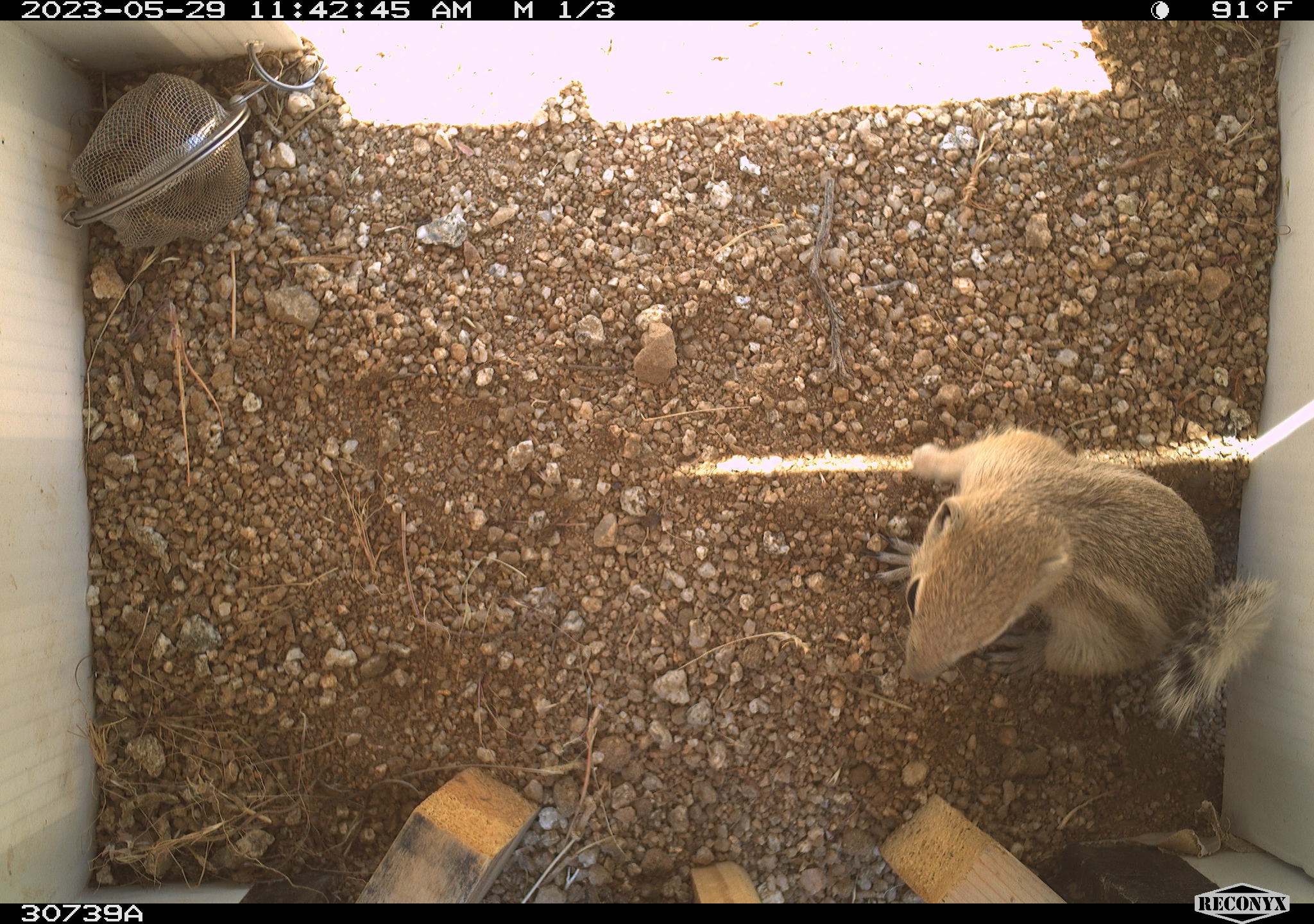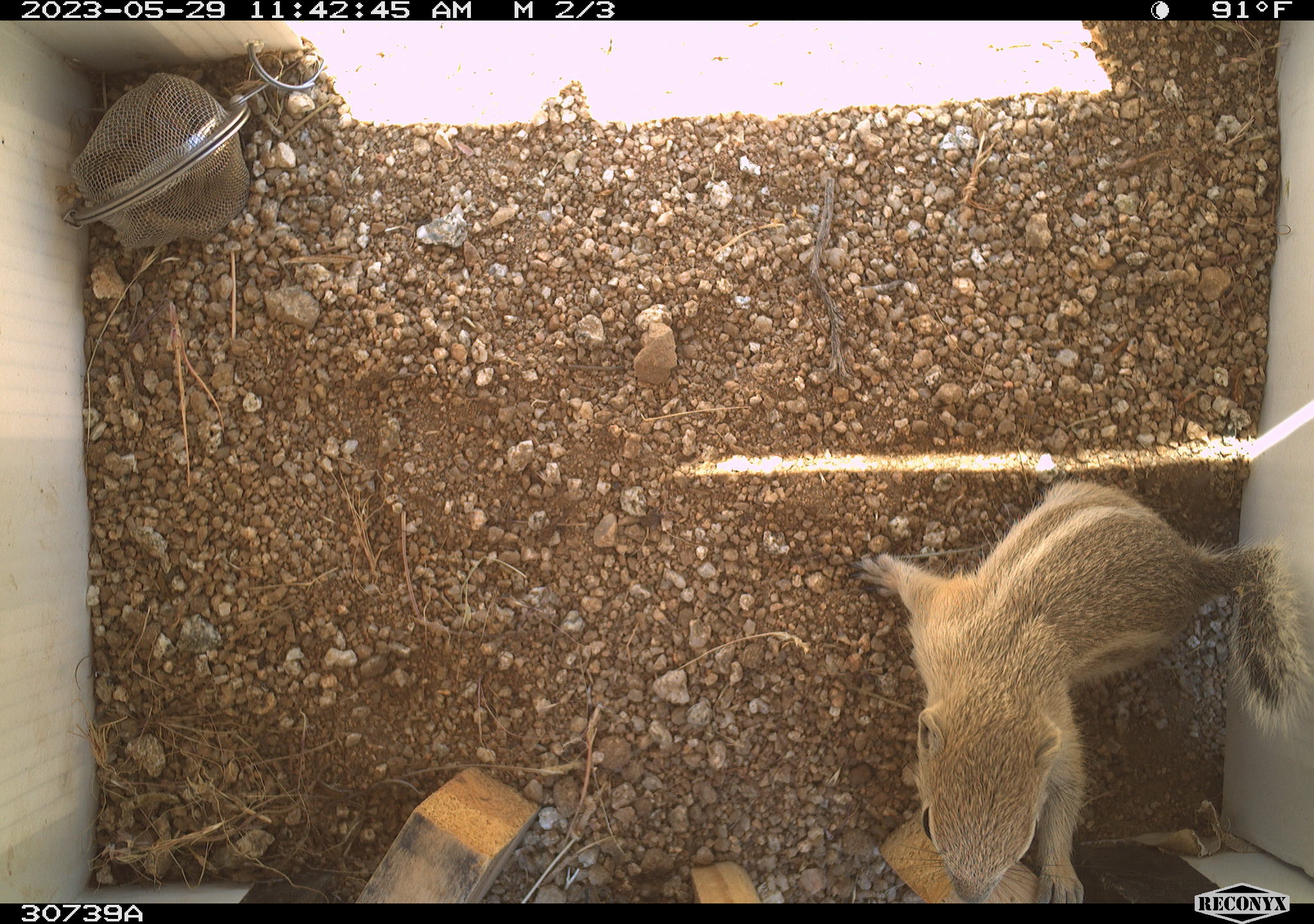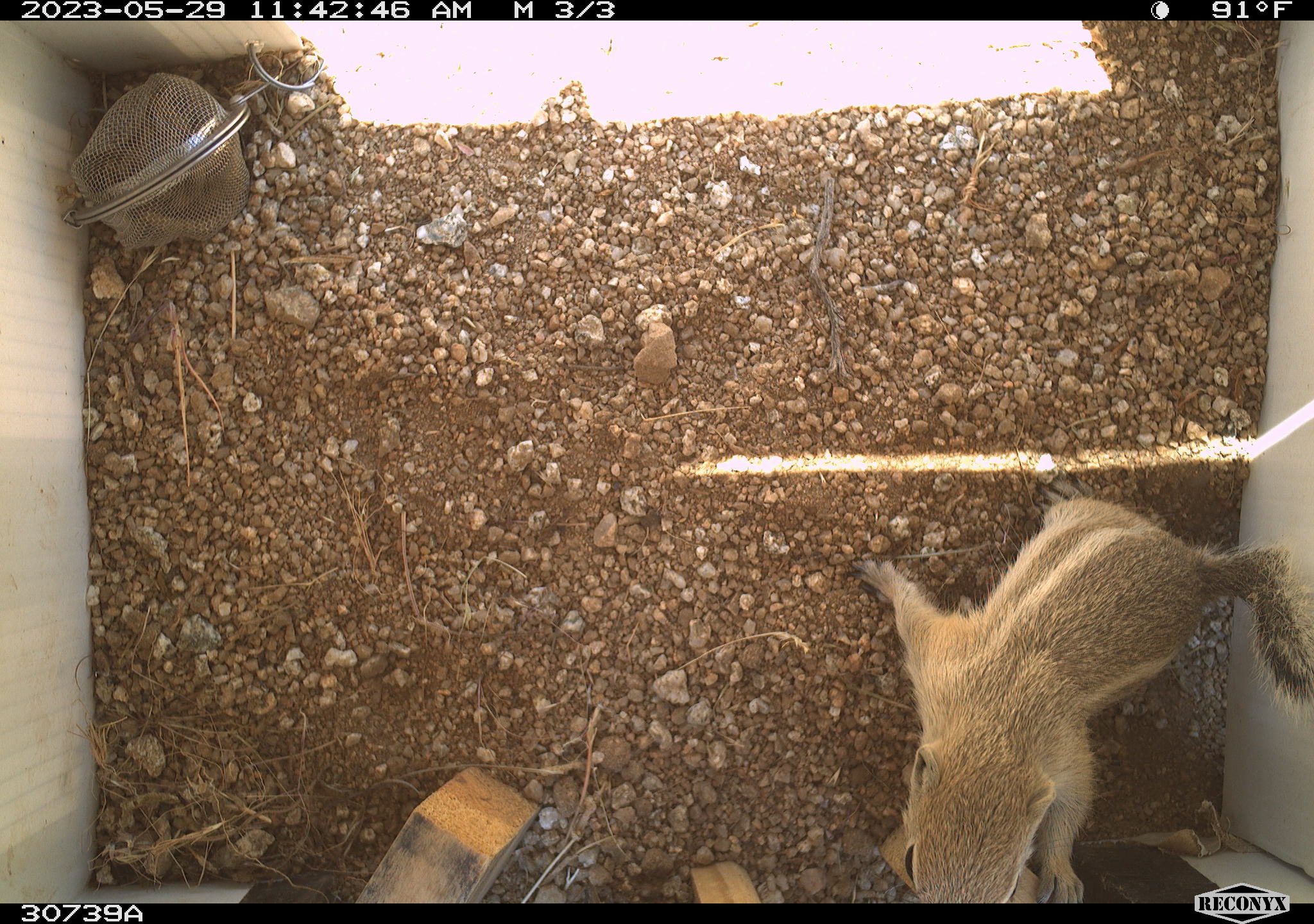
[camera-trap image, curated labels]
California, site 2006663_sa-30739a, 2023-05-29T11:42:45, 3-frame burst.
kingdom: Animalia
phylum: Chordata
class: Mammalia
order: Rodentia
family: Sciuridae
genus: Ammospermophilus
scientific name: Ammospermophilus leucurus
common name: white-tailed antelope squirrel